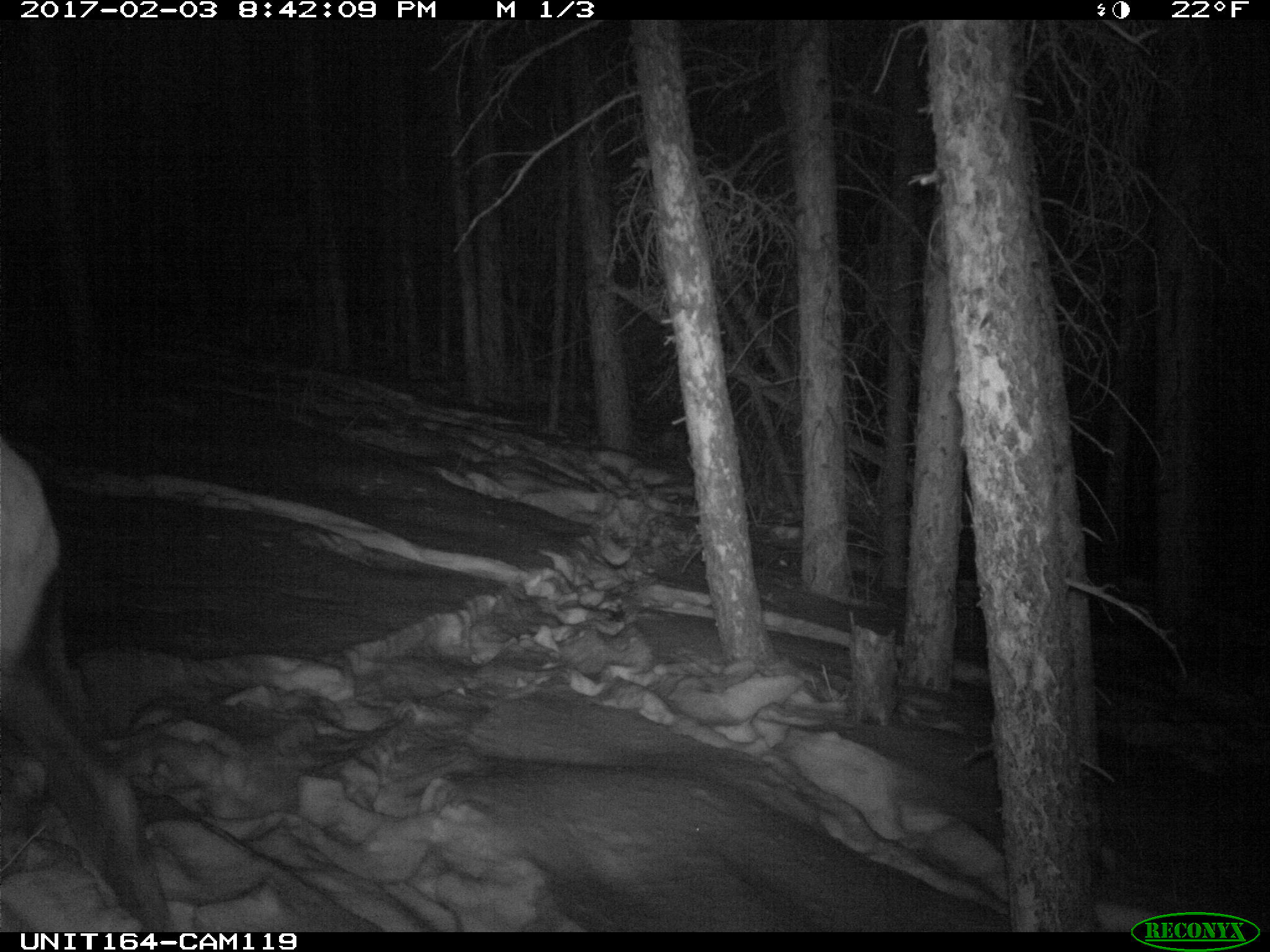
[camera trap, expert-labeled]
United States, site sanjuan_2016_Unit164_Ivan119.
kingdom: Animalia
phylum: Chordata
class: Mammalia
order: Artiodactyla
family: Cervidae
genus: Cervus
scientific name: Cervus elaphus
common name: red deer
Cervus elaphus (red deer).